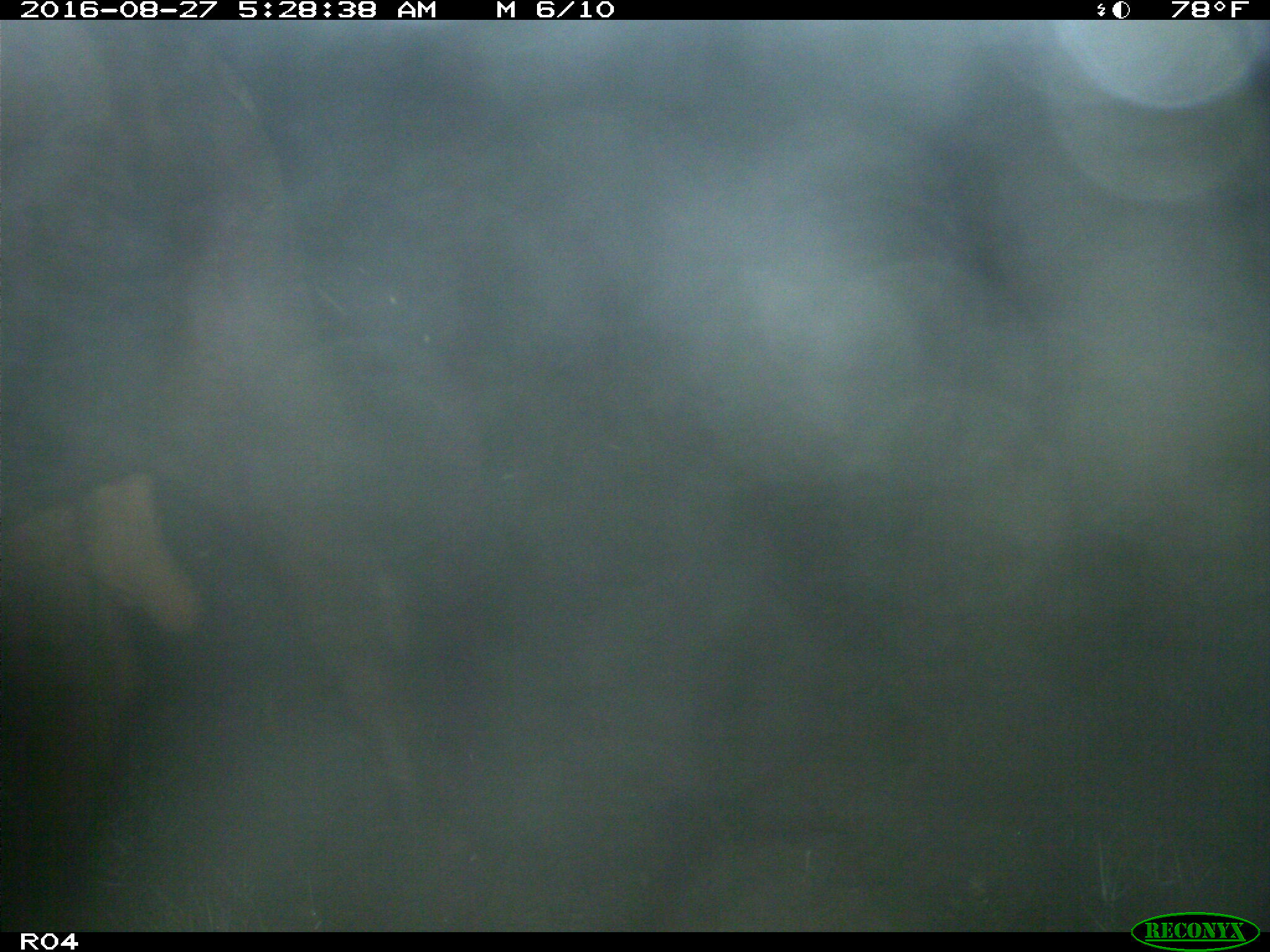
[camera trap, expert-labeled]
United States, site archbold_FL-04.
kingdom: Animalia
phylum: Chordata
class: Mammalia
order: Artiodactyla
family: Bovidae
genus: Bos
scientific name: Bos taurus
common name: domestic cow